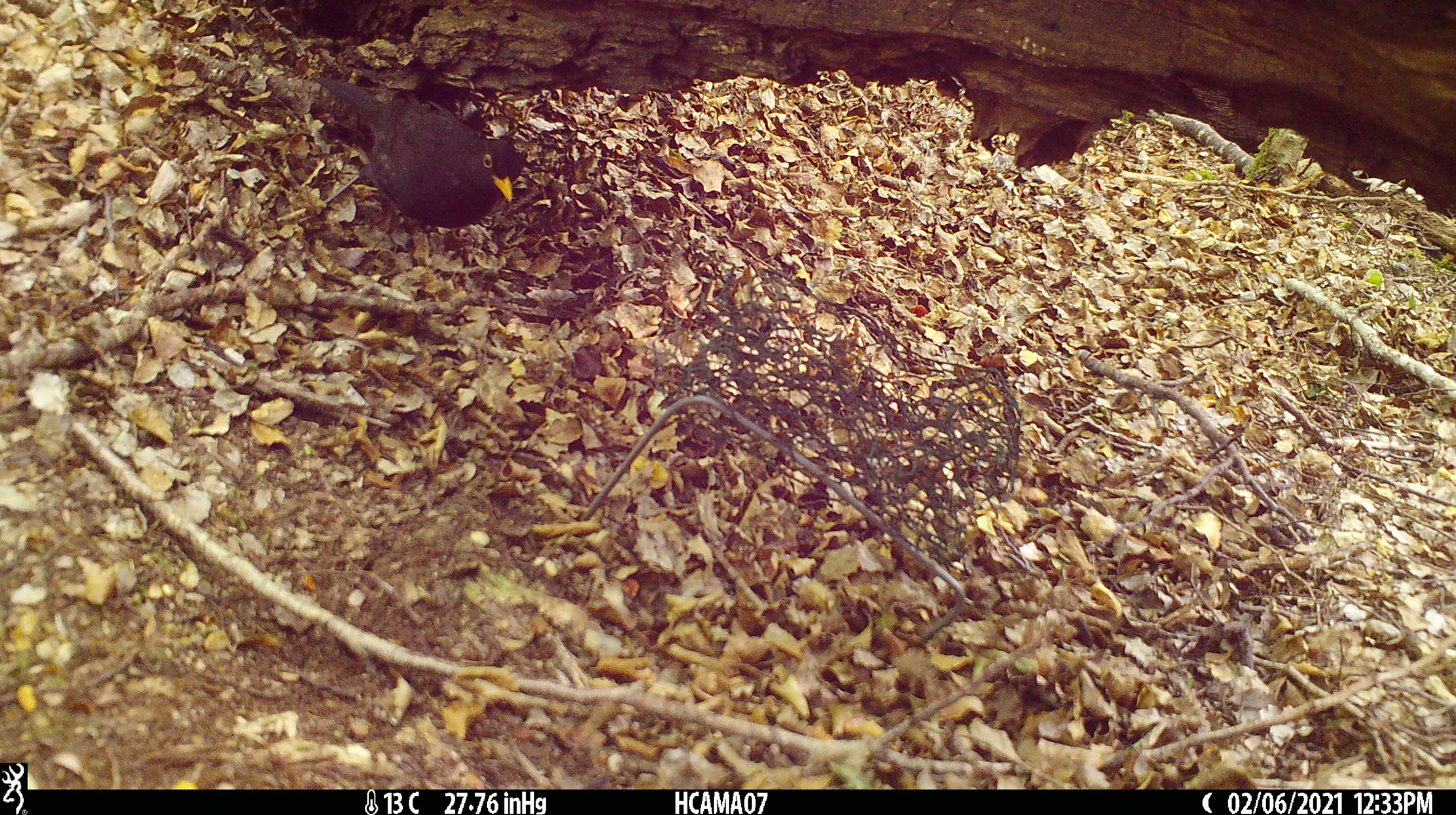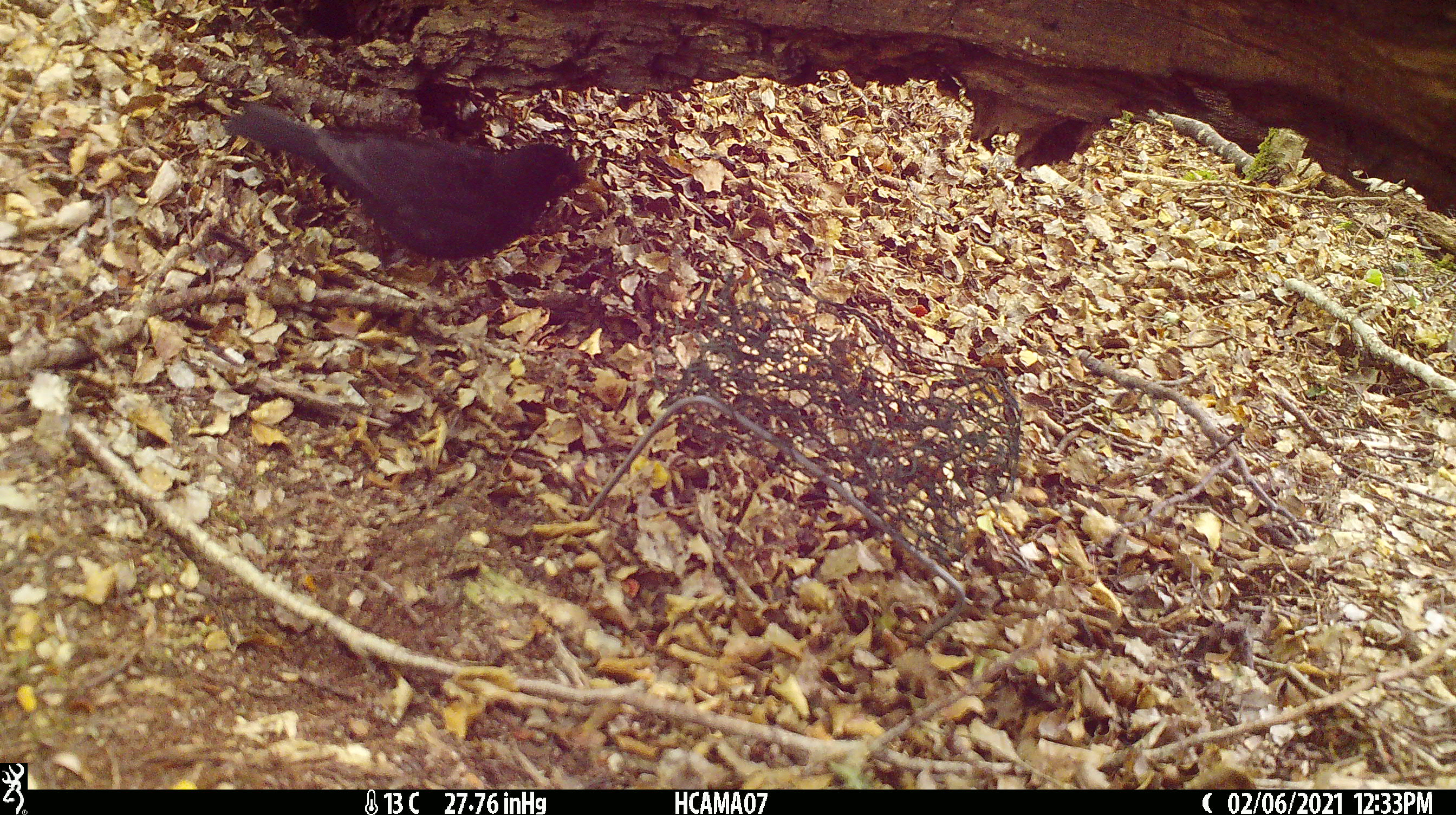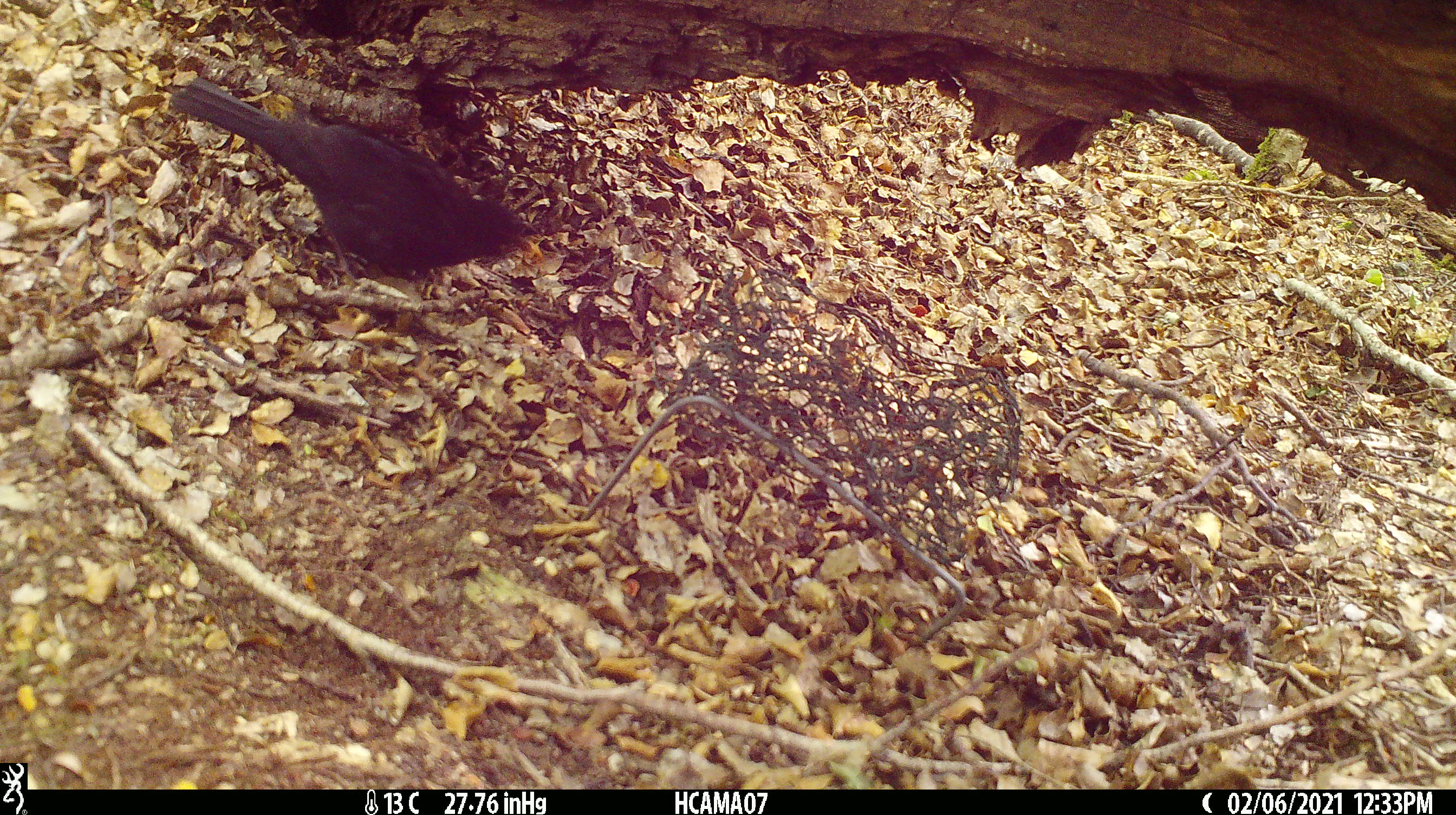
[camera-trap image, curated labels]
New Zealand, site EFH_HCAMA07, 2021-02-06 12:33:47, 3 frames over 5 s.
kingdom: Animalia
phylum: Chordata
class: Aves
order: Passeriformes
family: Turdidae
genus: Turdus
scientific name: Turdus merula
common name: eurasian blackbird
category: blackbird